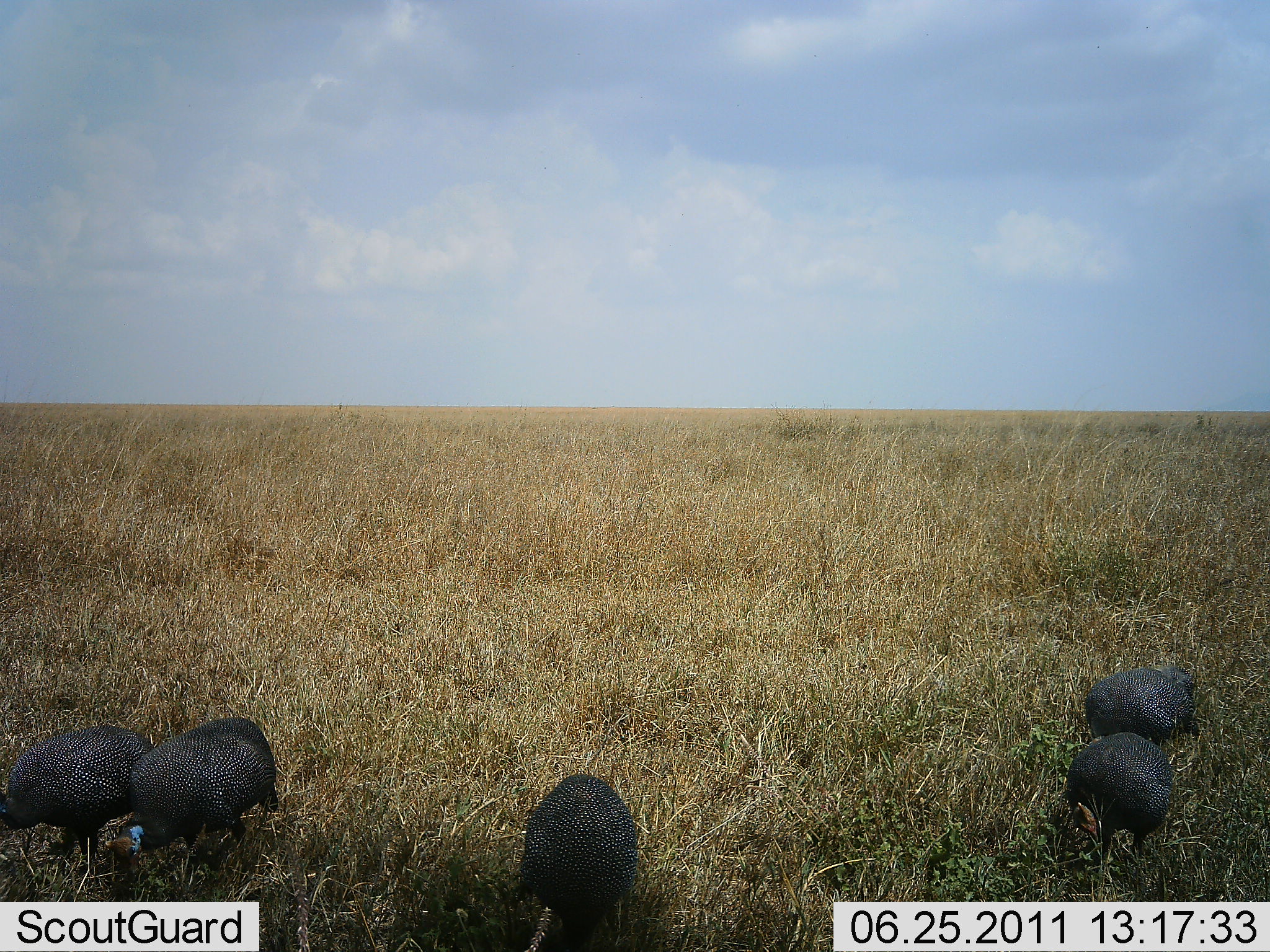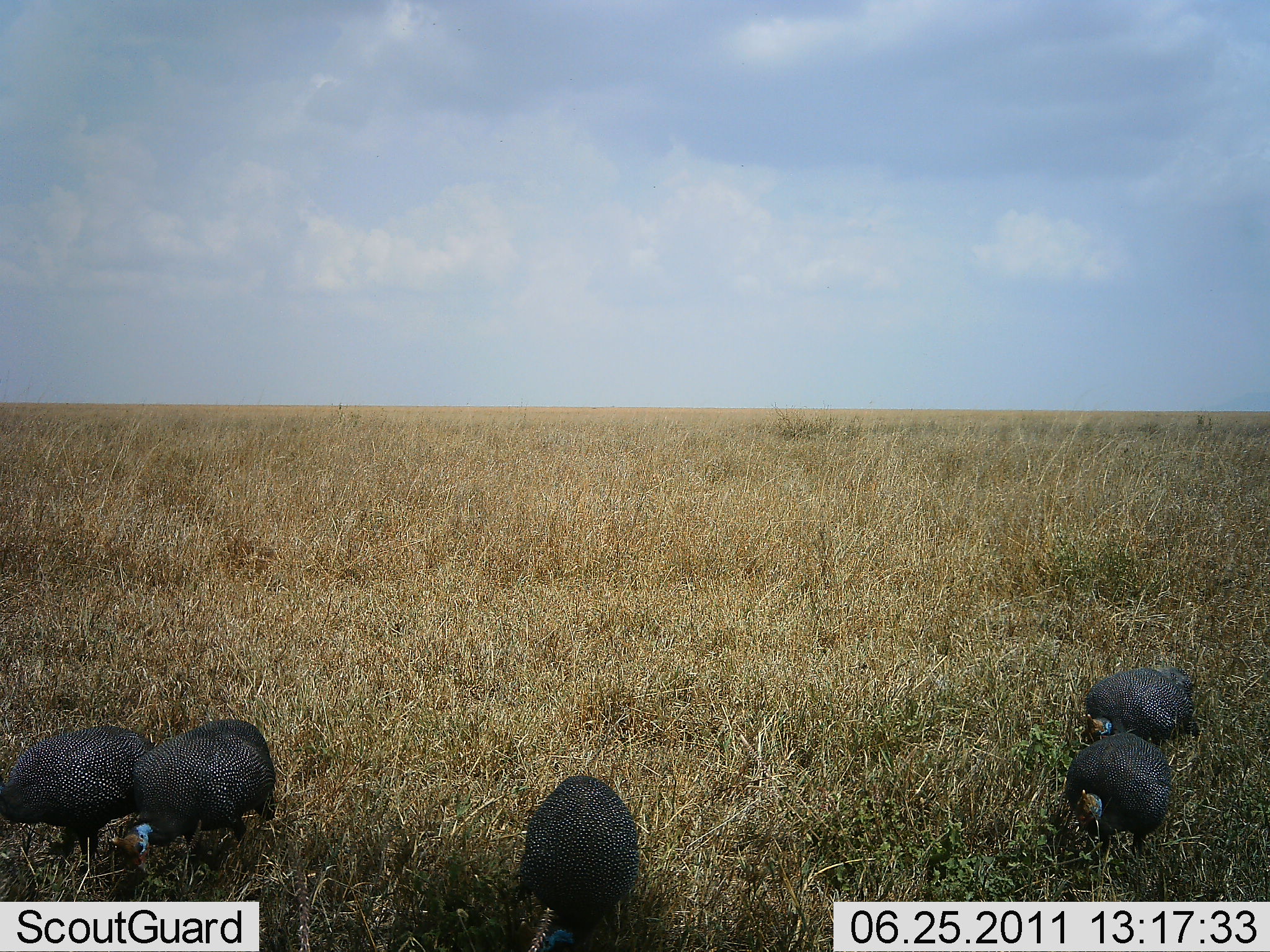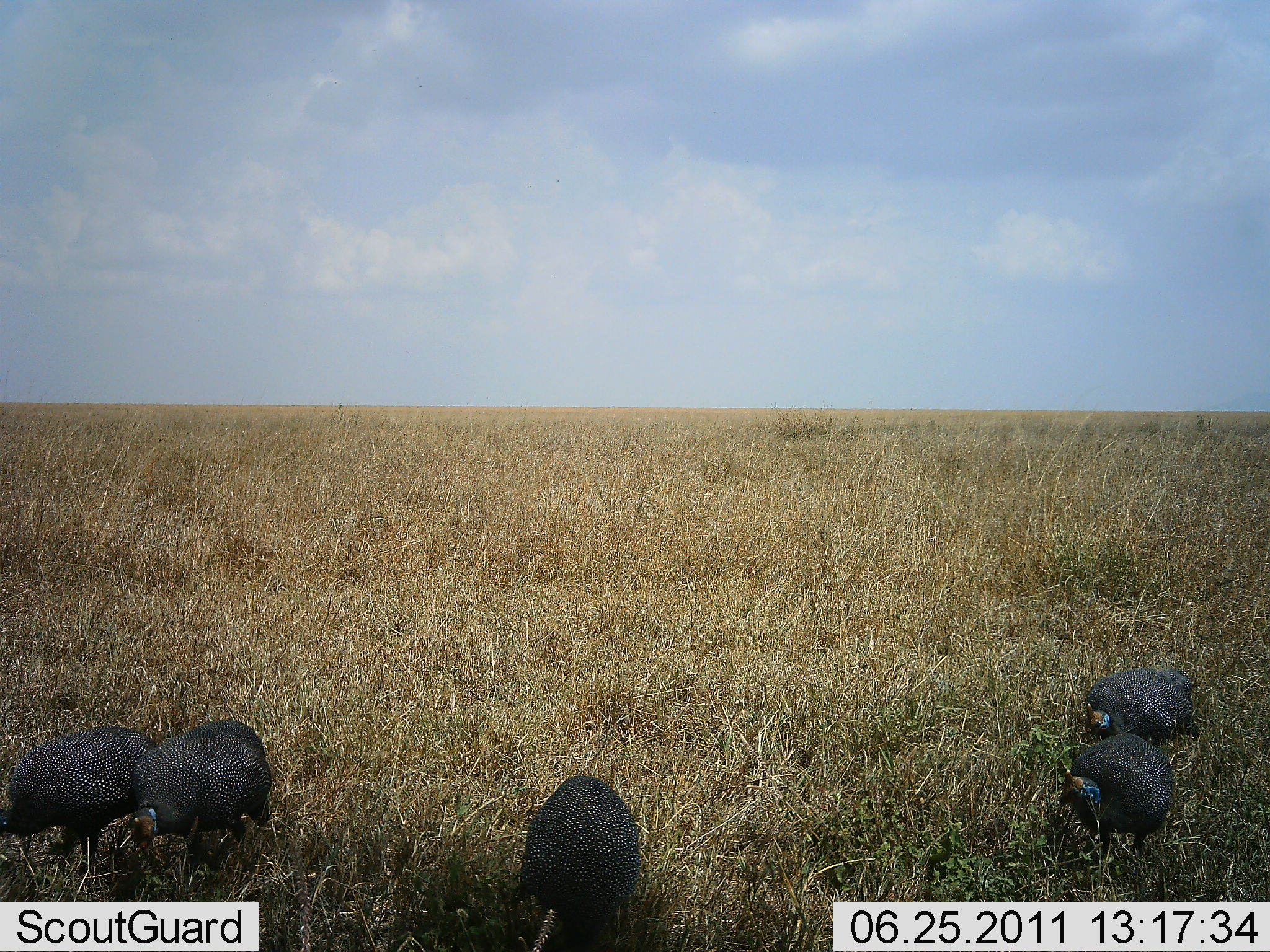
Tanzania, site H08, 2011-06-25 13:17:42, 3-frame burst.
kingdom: Animalia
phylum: Chordata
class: Aves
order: Galliformes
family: Numididae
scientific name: Numididae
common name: guinea fowl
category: guineafowl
Guineafowl (guinea fowl) (Numididae), count 5. Behavior (volunteer vote fractions): standing 10%, resting 0%, moving 10%, interacting 0%. Young present (vote fraction): 0%. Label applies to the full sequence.